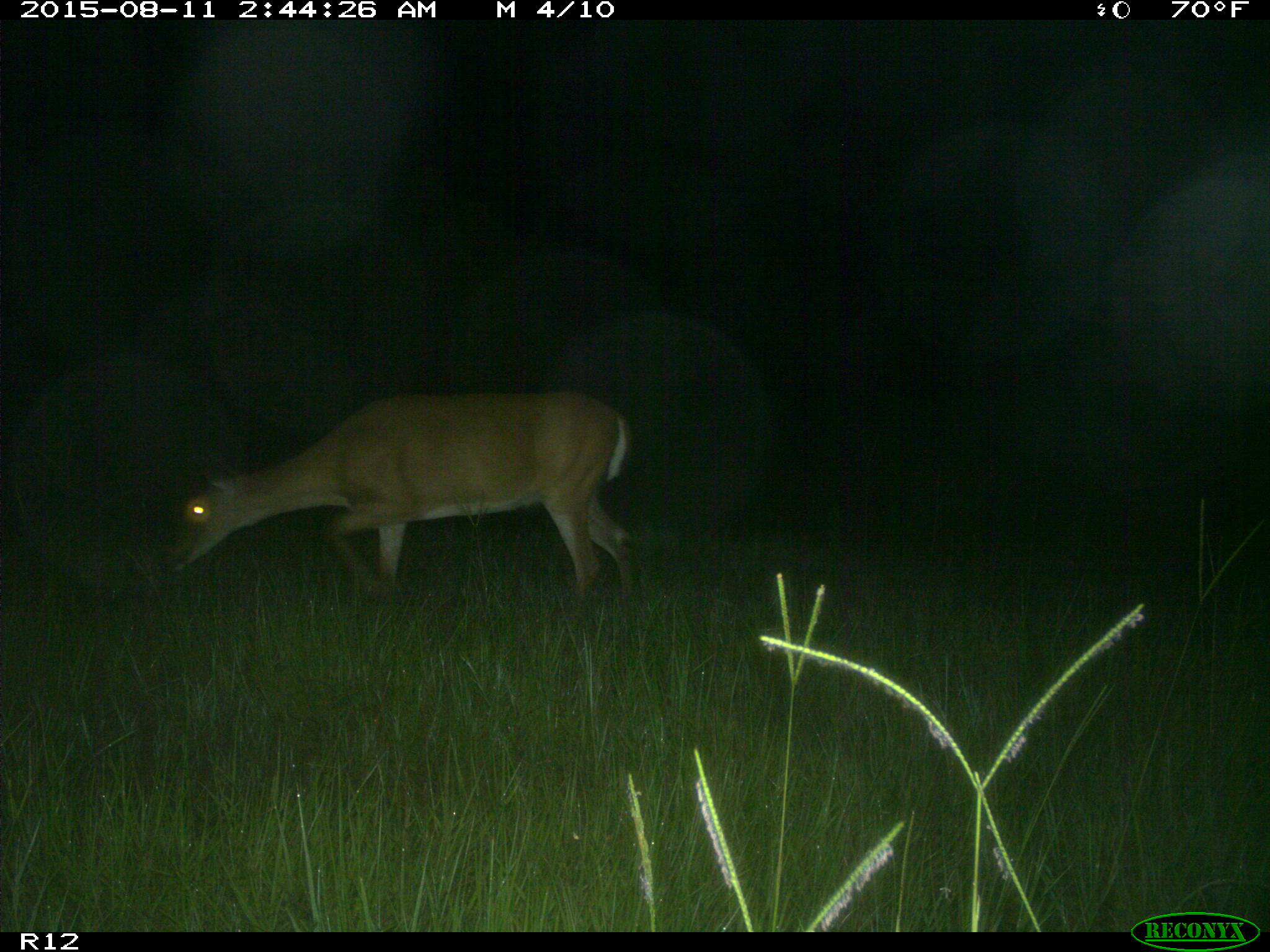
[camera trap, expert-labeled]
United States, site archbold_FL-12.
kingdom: Animalia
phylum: Chordata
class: Mammalia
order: Artiodactyla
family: Cervidae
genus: Odocoileus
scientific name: Odocoileus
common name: deer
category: unidentified deer